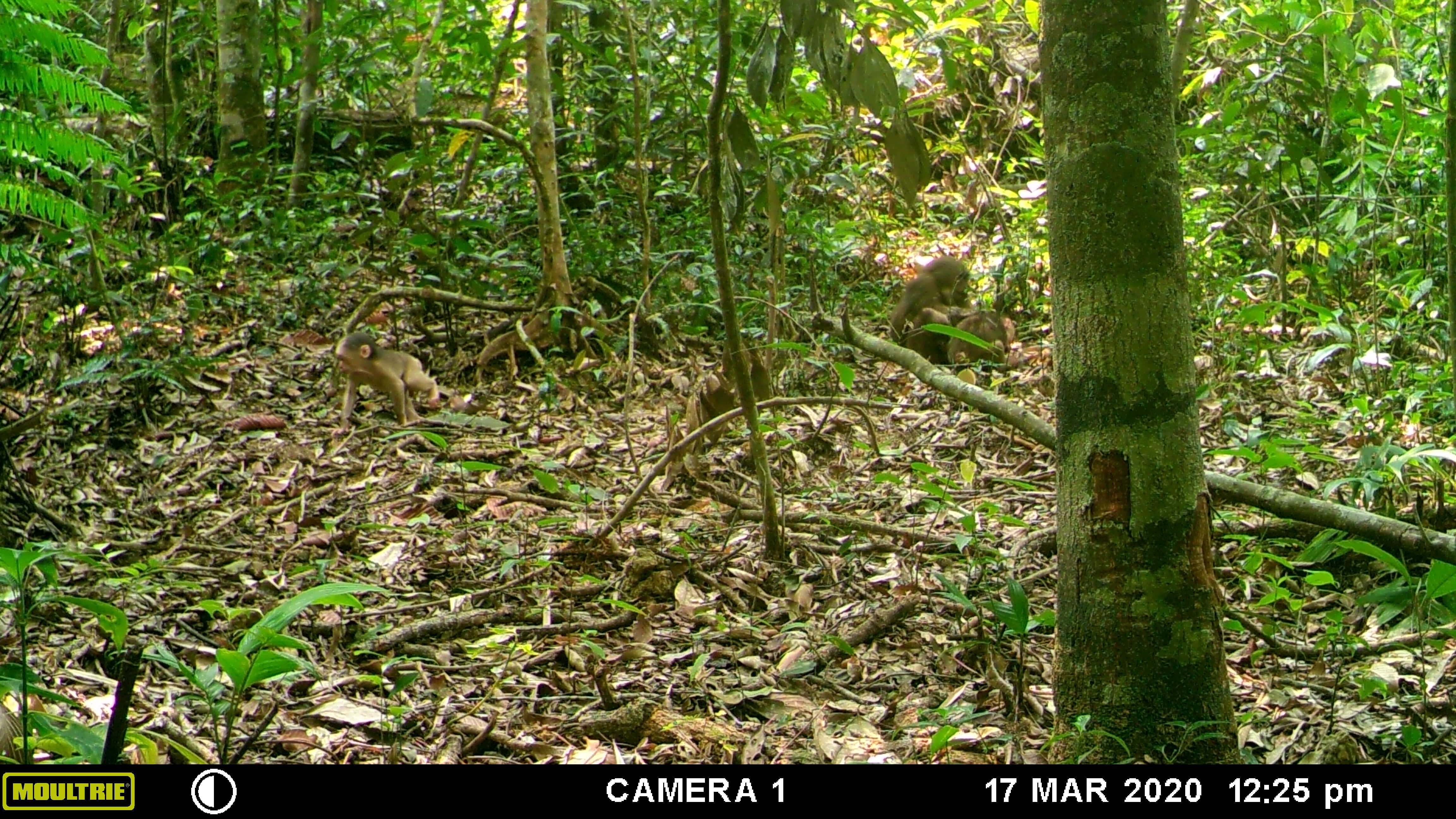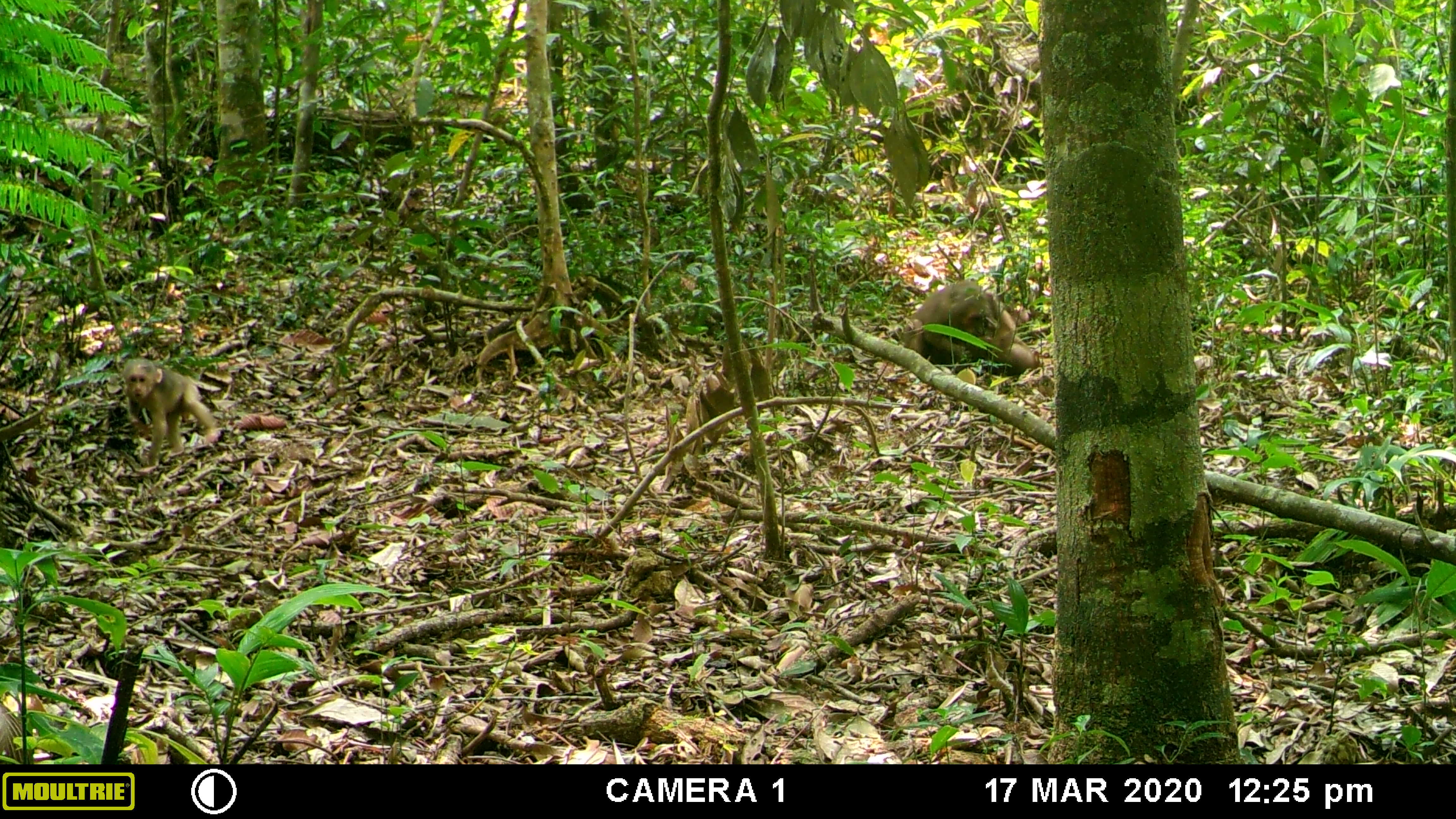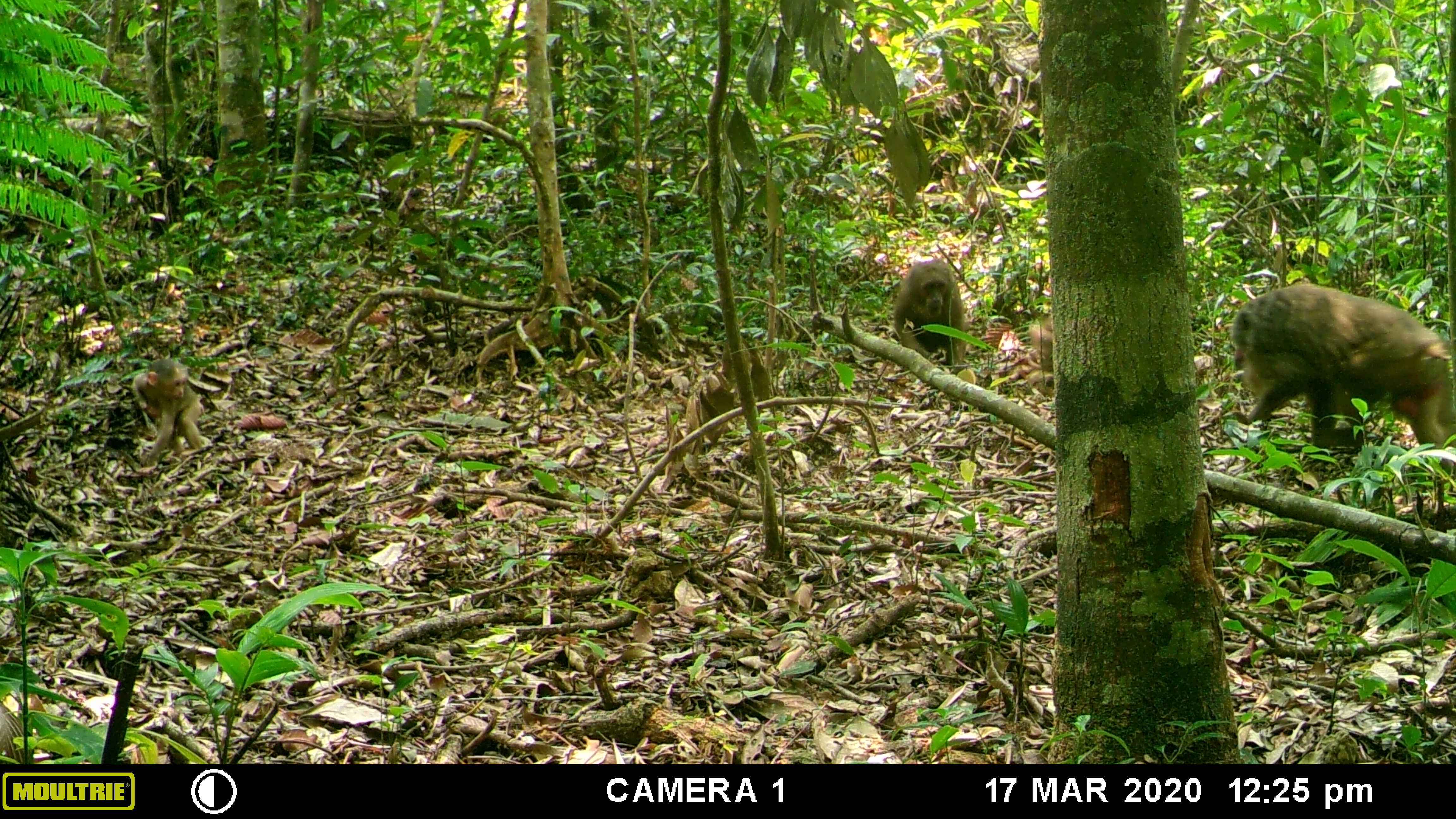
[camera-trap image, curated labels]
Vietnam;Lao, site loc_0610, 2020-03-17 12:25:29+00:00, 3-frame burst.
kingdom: Animalia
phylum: Chordata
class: Mammalia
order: Primates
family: Cercopithecidae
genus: Macaca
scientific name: Macaca arctoides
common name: stump-tailed macaque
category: stump tailed macaque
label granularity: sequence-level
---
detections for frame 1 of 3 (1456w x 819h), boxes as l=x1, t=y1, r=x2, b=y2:
stump tailed macaque: l=329, t=332, r=439, b=437; l=885, t=256, r=963, b=357; l=946, t=309, r=1016, b=366; l=903, t=304, r=950, b=361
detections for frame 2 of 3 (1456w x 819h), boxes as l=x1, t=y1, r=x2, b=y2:
stump tailed macaque: l=120, t=356, r=220, b=463; l=904, t=281, r=997, b=373; l=982, t=297, r=1039, b=376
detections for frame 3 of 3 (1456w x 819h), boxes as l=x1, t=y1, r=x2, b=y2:
stump tailed macaque: l=1231, t=286, r=1453, b=450; l=132, t=357, r=205, b=473; l=892, t=259, r=966, b=366; l=1029, t=315, r=1057, b=370